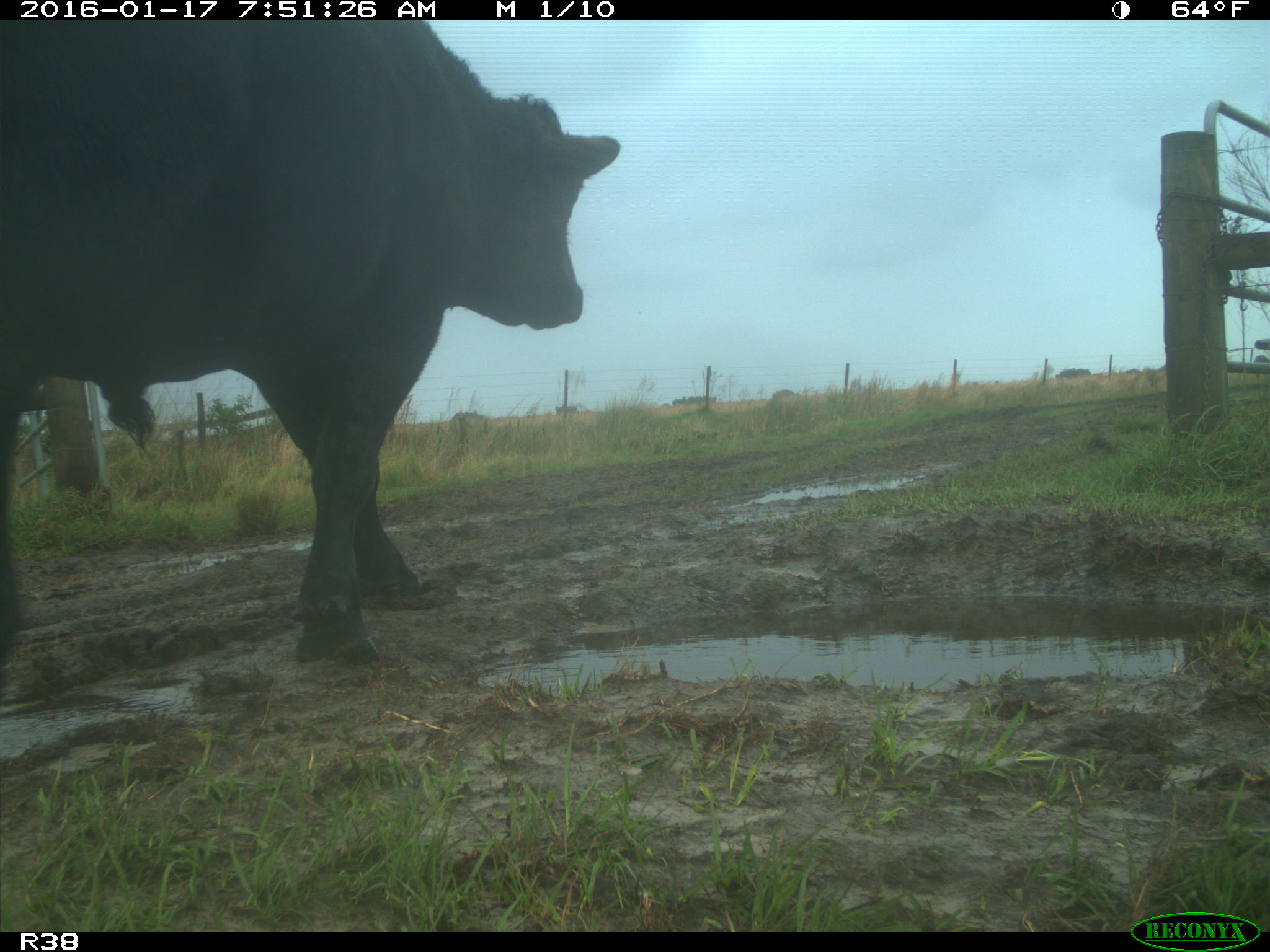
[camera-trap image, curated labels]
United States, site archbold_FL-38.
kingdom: Animalia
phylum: Chordata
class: Mammalia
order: Artiodactyla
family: Bovidae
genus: Bos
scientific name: Bos taurus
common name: domestic cow